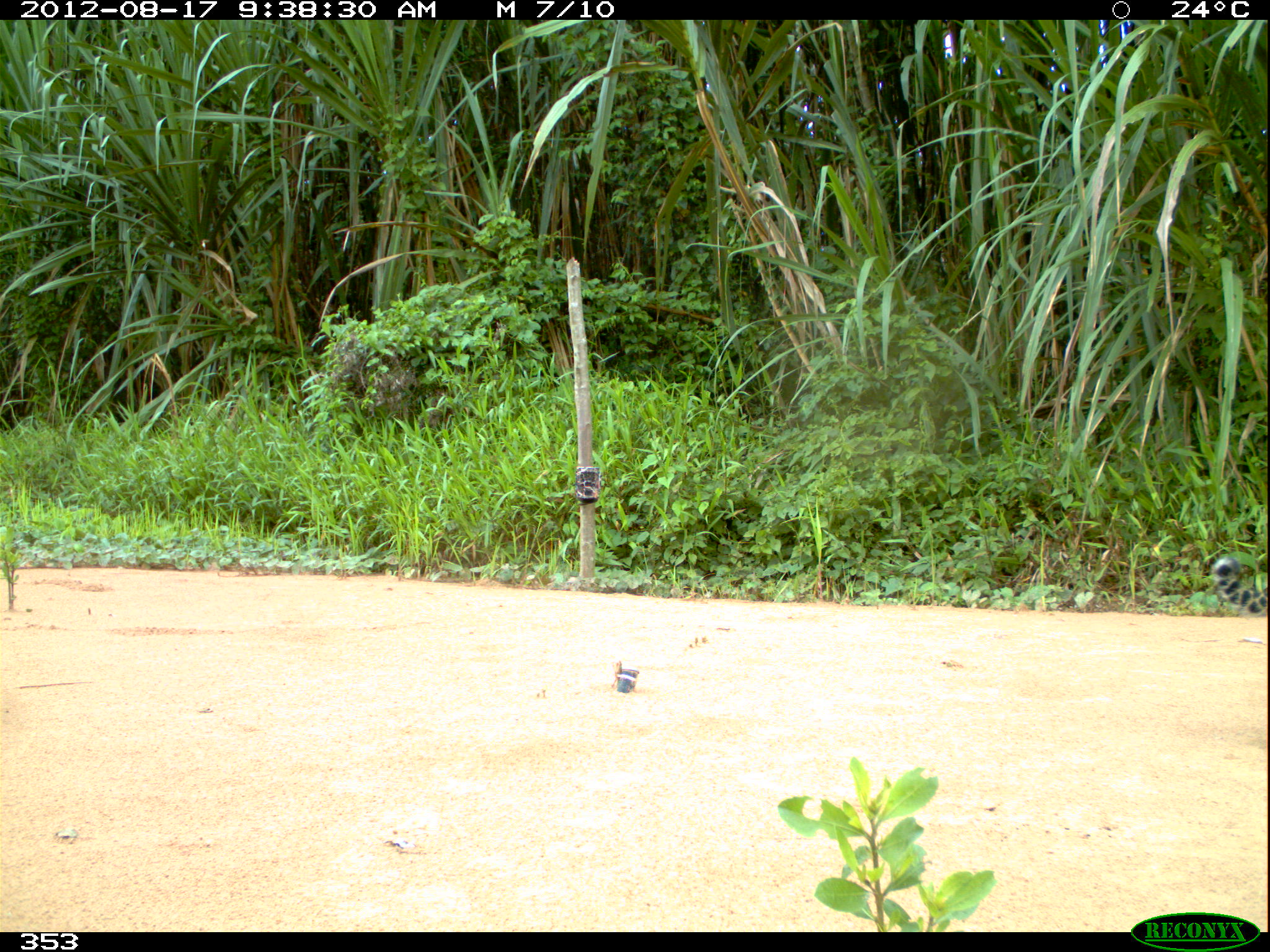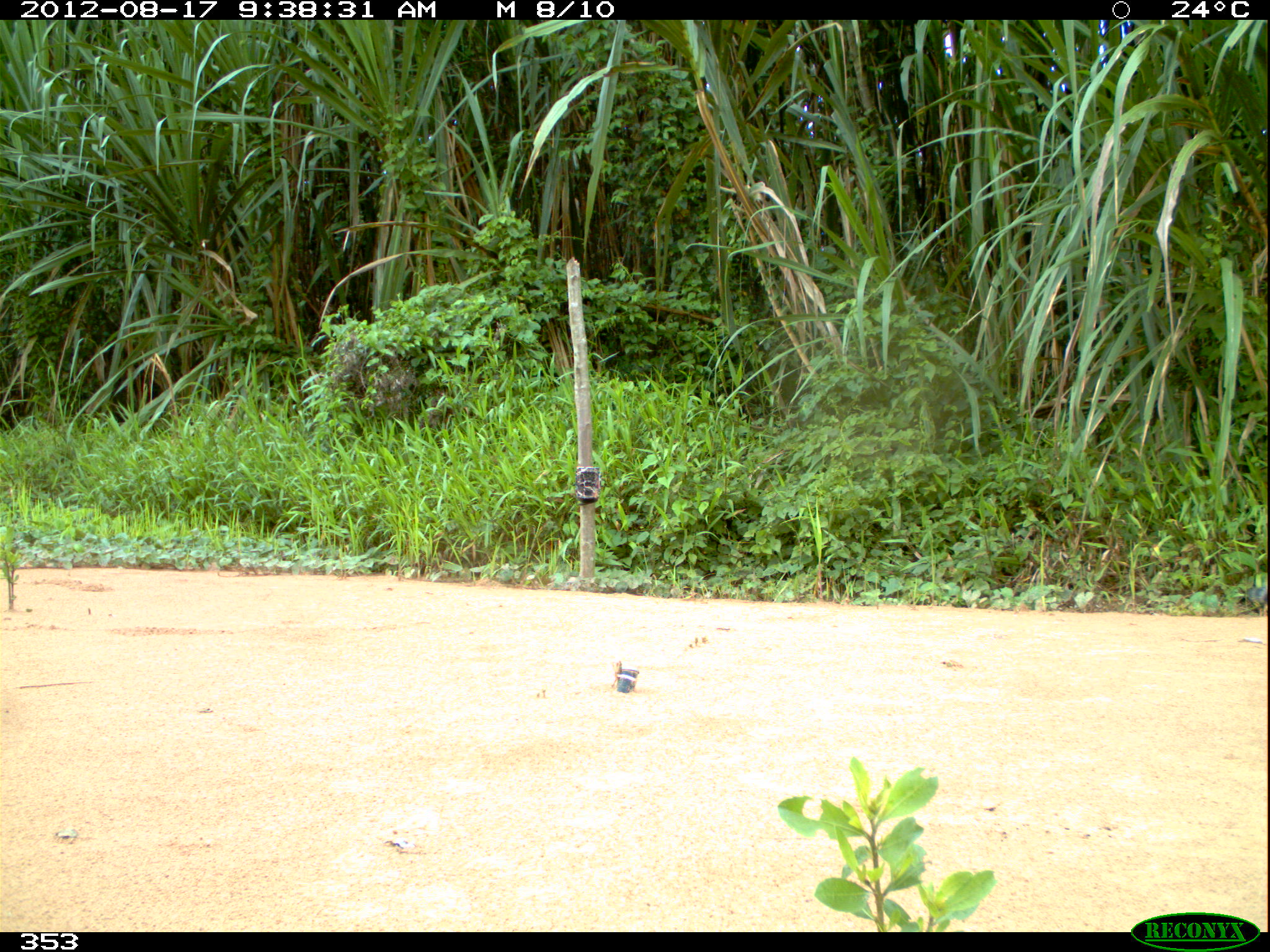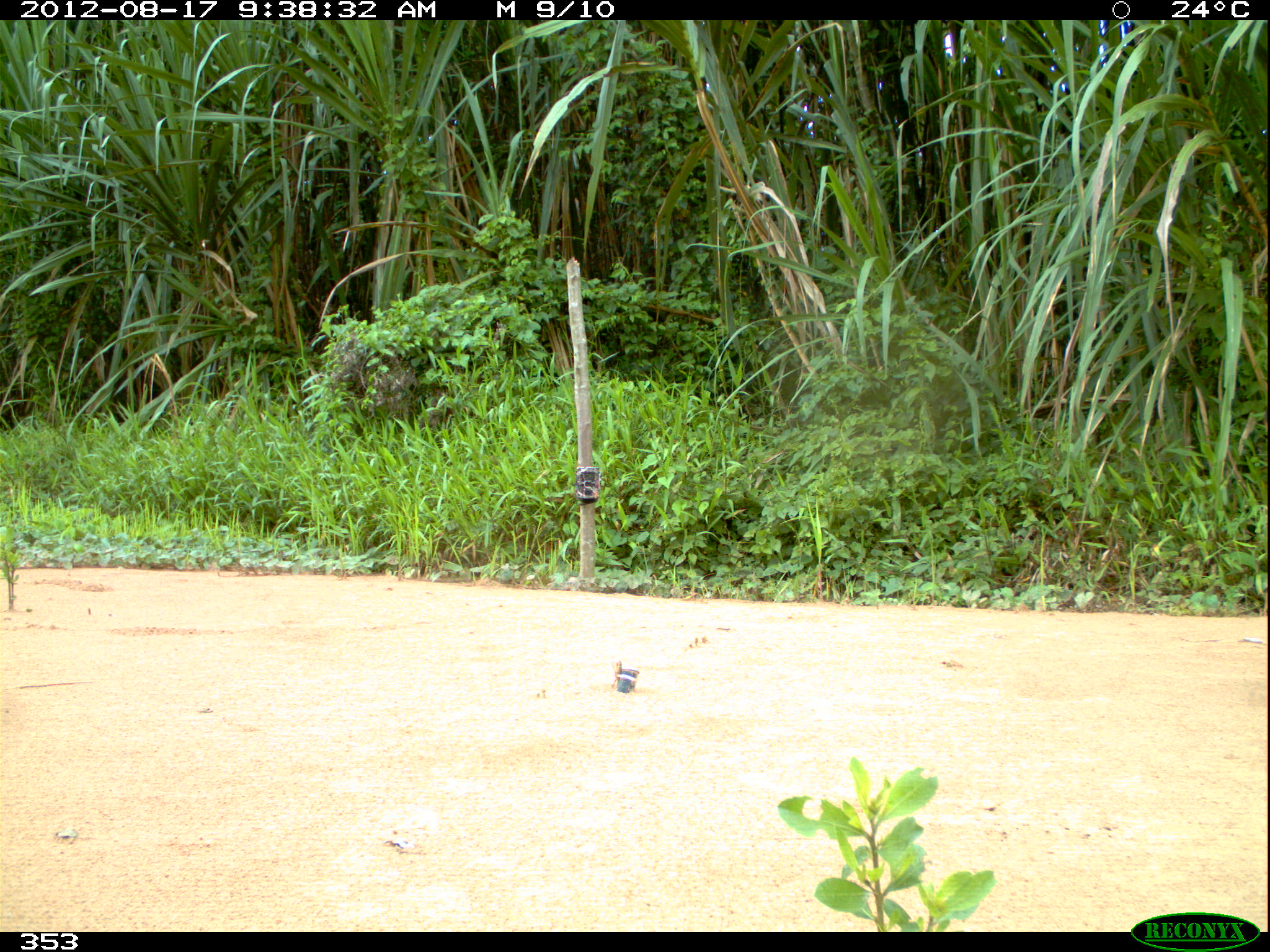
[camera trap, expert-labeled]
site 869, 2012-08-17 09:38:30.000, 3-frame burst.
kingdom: Animalia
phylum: Chordata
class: Mammalia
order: Carnivora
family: Felidae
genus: Panthera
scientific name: Panthera onca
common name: jaguar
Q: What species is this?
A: Panthera onca (jaguar).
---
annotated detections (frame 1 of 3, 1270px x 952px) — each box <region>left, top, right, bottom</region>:
panthera onca: <region>1210, 555, 1266, 617</region>